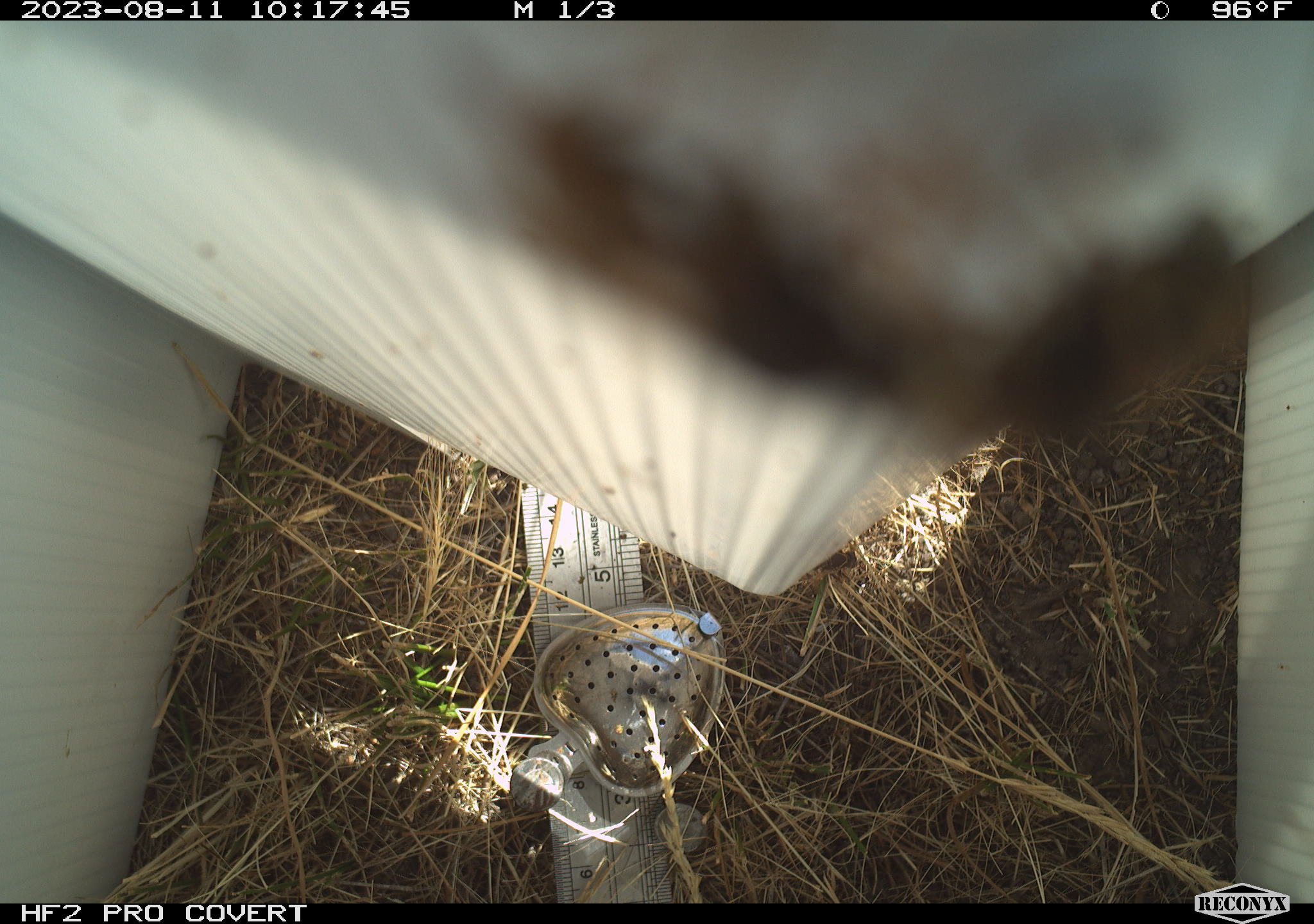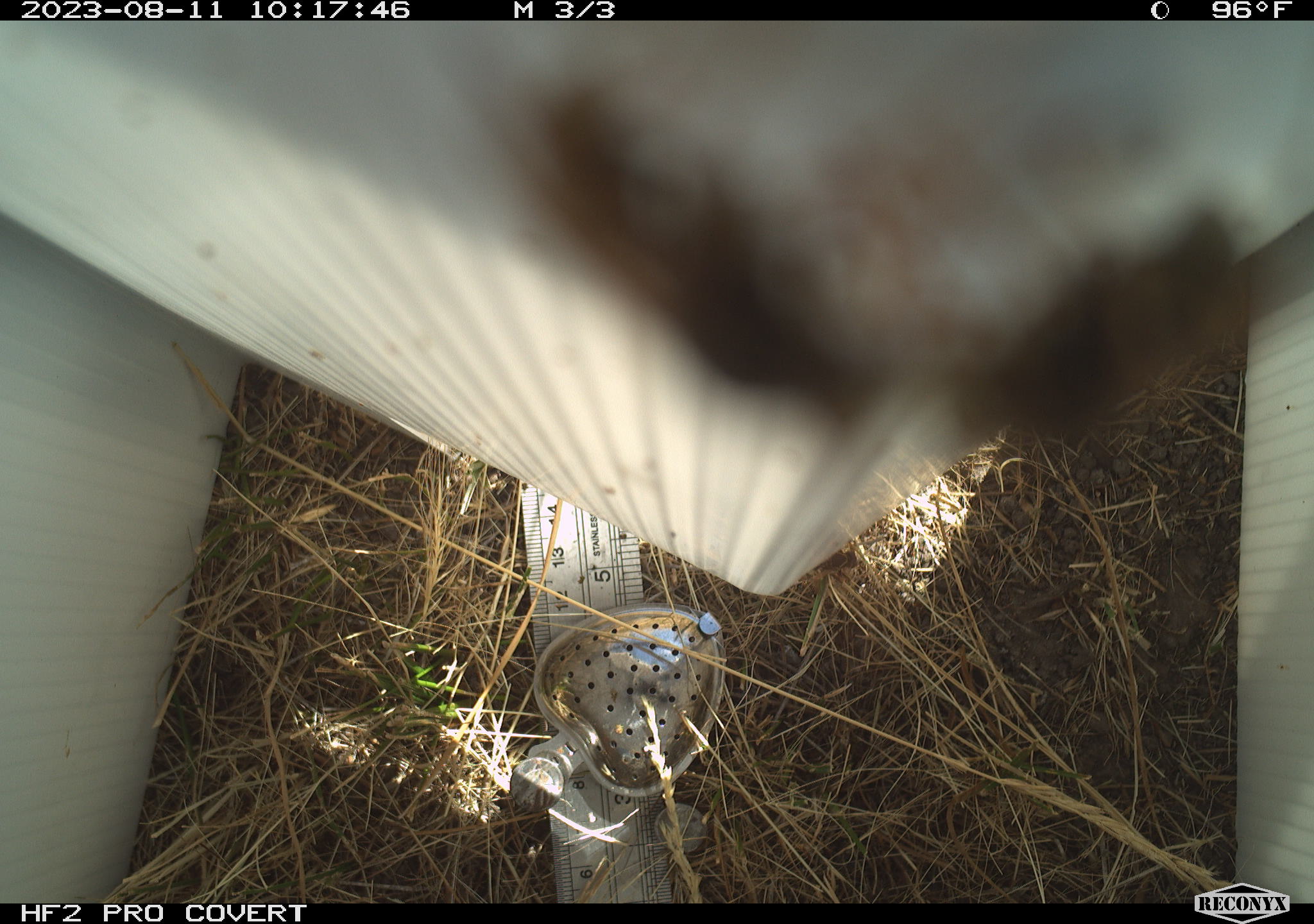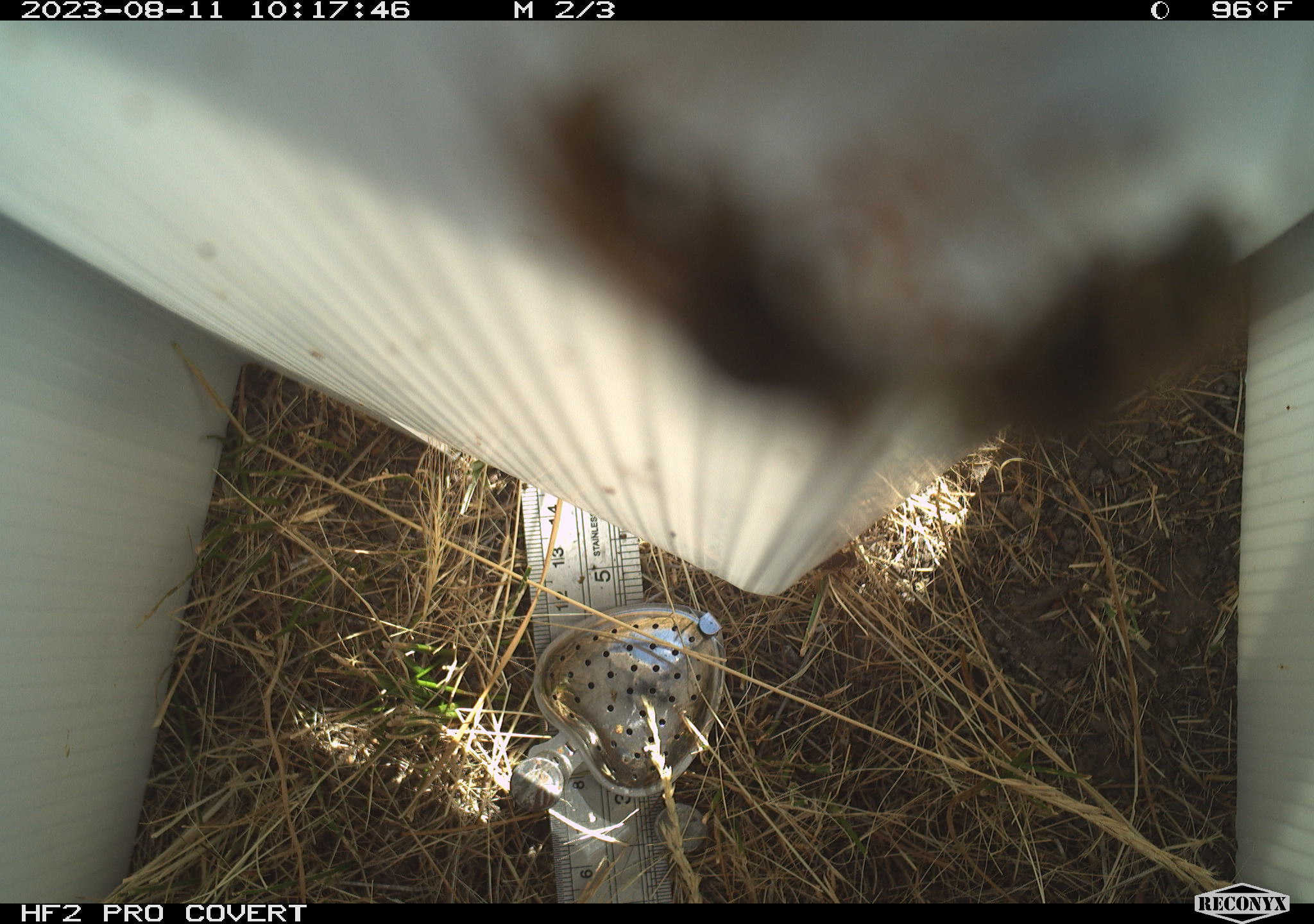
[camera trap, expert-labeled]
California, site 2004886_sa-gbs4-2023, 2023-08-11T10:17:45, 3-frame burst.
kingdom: Animalia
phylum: Arthropoda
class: Insecta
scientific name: Insecta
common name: insect